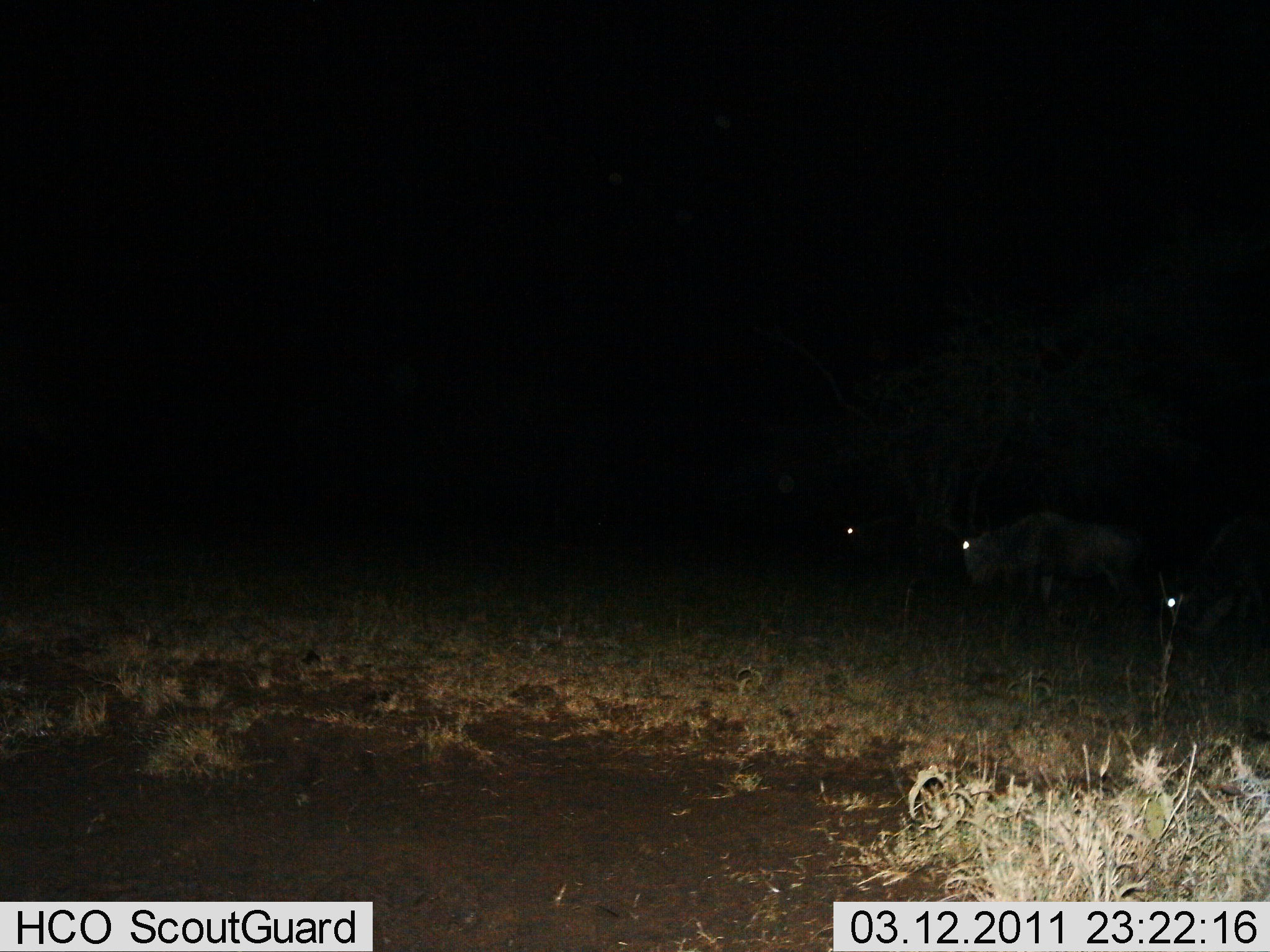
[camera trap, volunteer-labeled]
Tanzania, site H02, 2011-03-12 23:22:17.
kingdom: Animalia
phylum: Chordata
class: Mammalia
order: Artiodactyla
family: Bovidae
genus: Connochaetes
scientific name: Connochaetes taurinus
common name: blue wildebeest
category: wildebeest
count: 3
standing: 60%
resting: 10%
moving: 20%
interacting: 0%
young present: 0%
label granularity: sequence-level